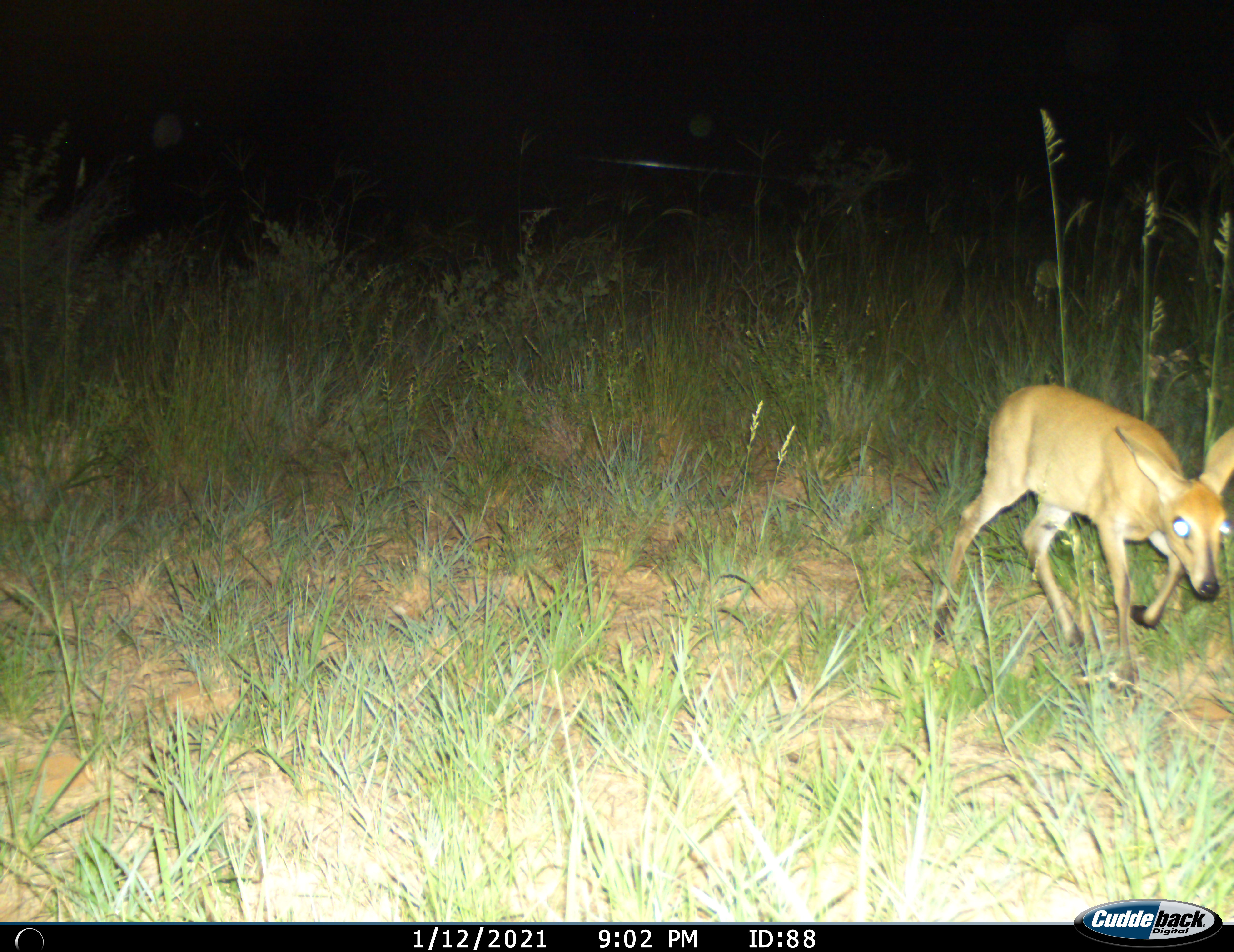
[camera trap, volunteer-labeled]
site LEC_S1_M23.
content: unidentified animal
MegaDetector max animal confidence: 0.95